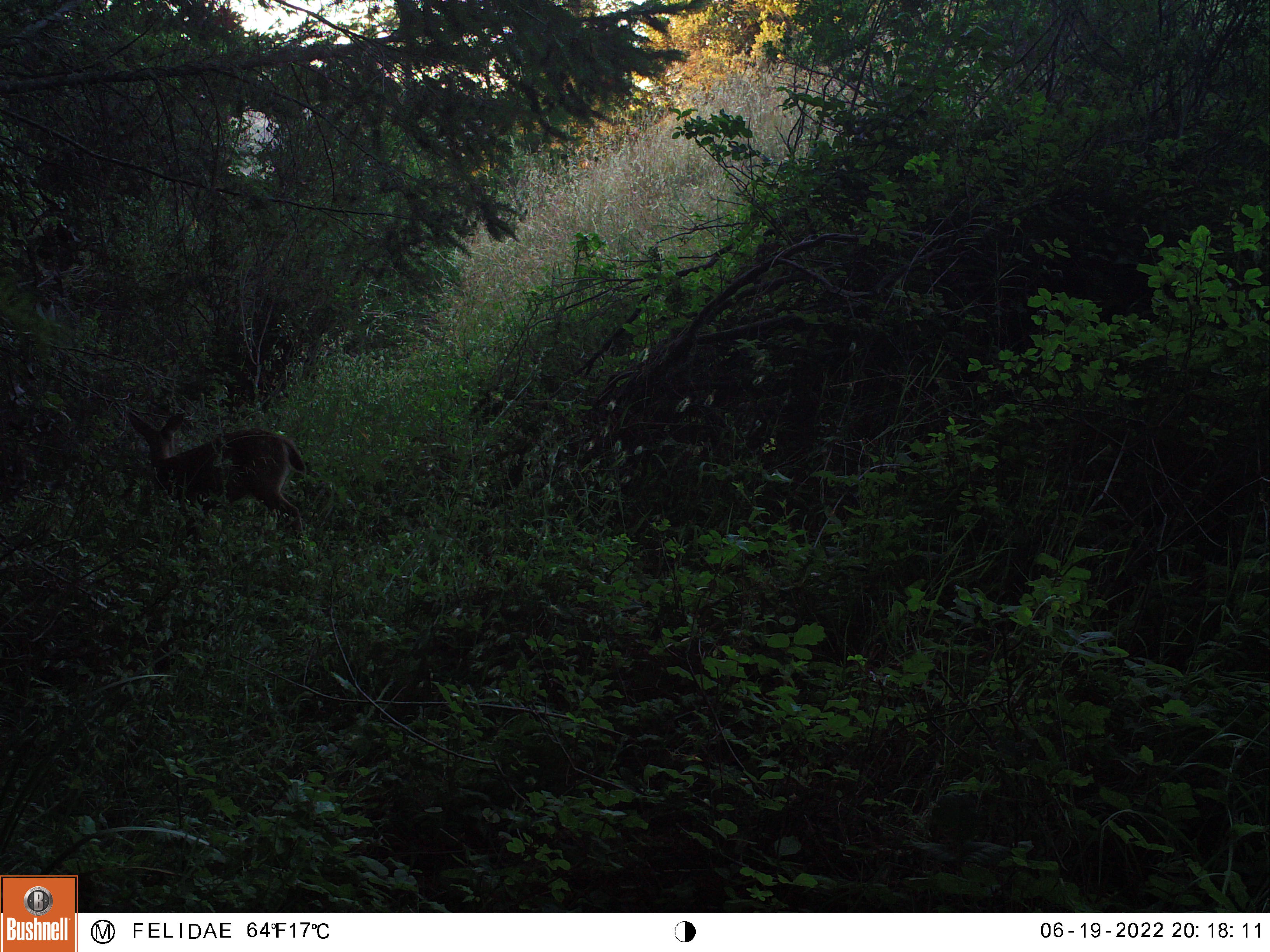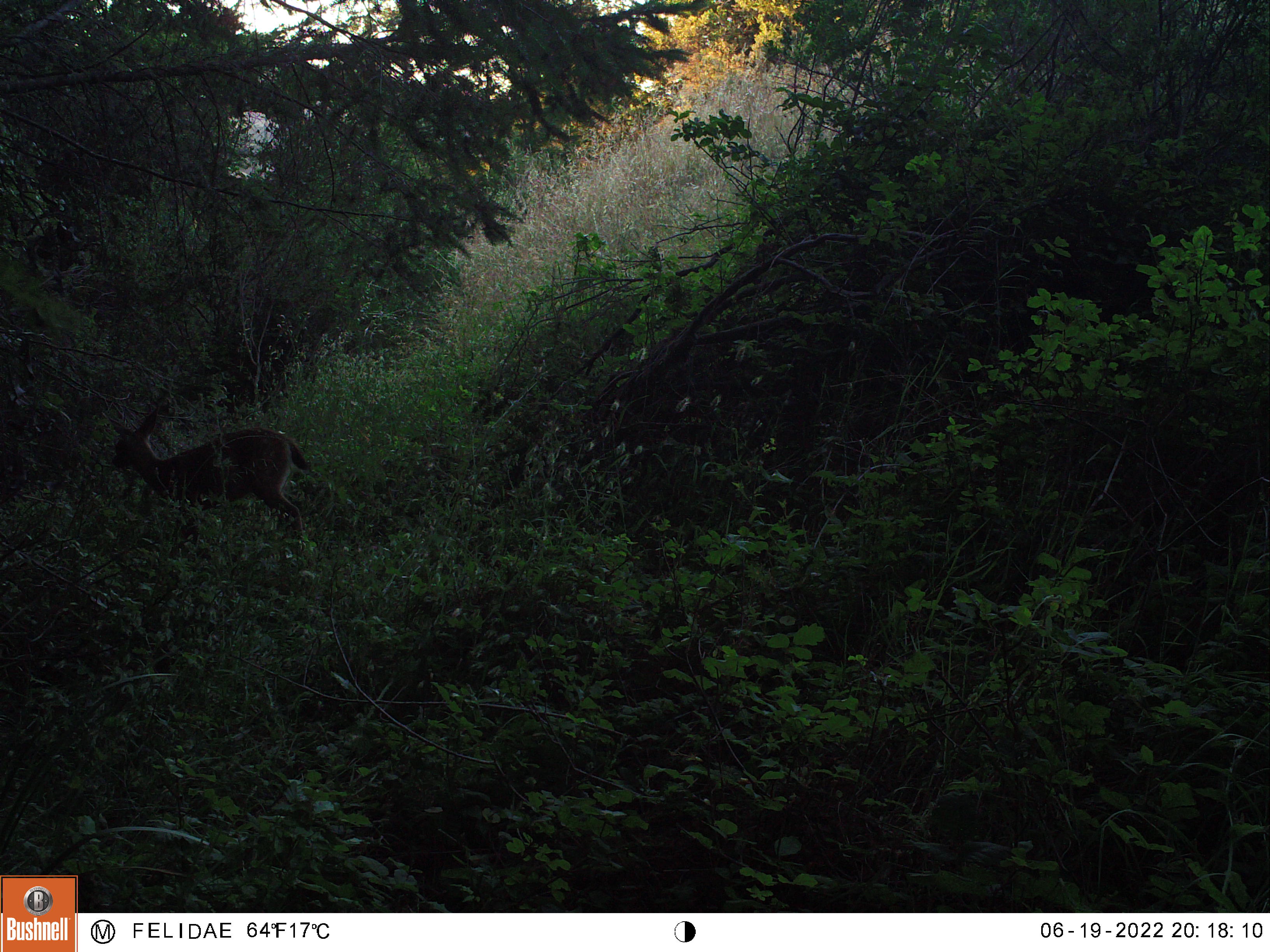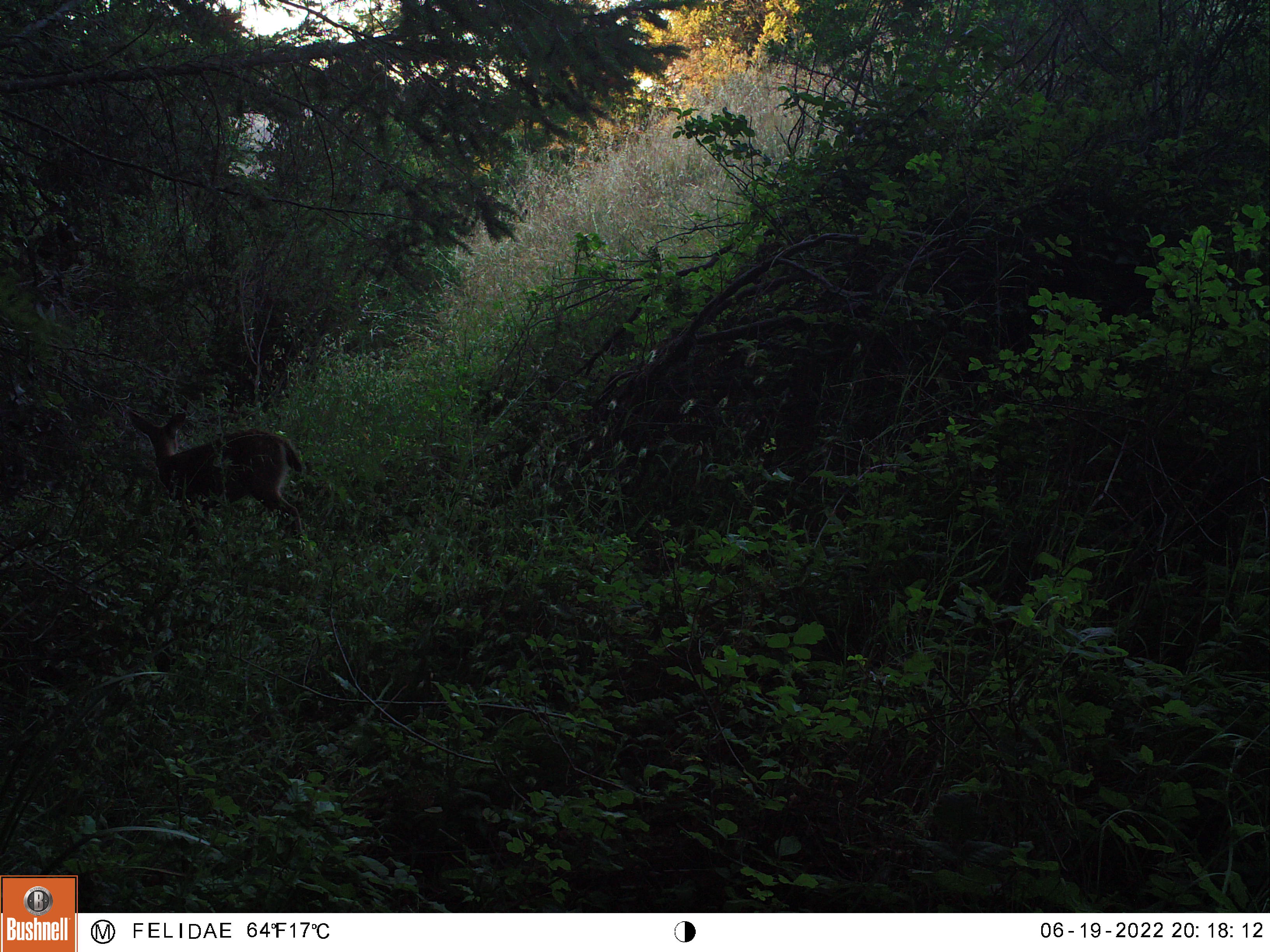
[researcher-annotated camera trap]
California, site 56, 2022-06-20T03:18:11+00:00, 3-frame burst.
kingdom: Animalia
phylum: Chordata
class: Mammalia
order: Artiodactyla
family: Cervidae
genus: Odocoileus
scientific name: Odocoileus hemionus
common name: mule deer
Mule deer (Odocoileus hemionus).